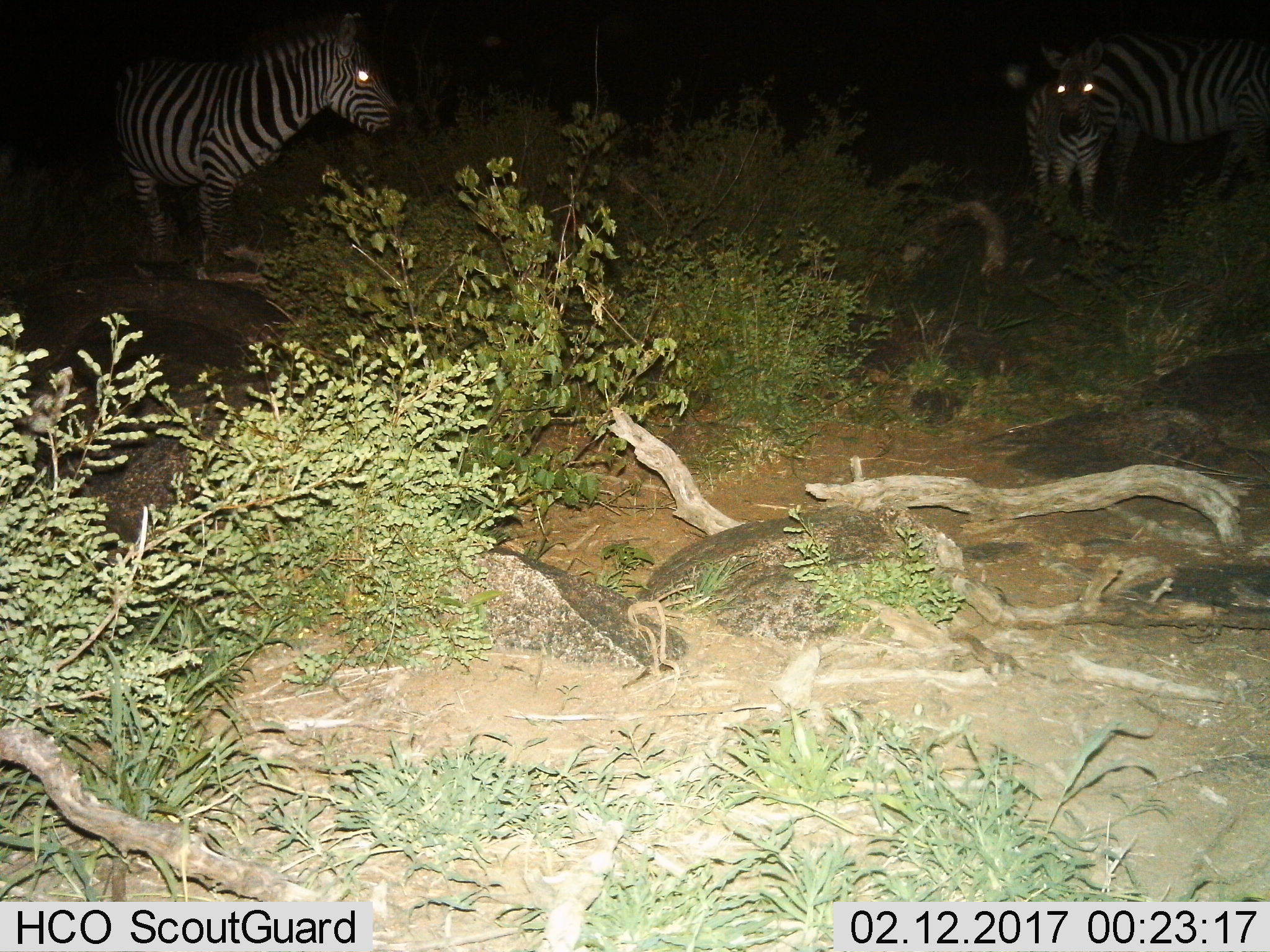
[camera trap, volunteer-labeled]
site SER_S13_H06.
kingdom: Animalia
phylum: Chordata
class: Mammalia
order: Perissodactyla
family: Equidae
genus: Equus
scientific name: Equus quagga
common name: plains zebra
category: zebraplains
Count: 3.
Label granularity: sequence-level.